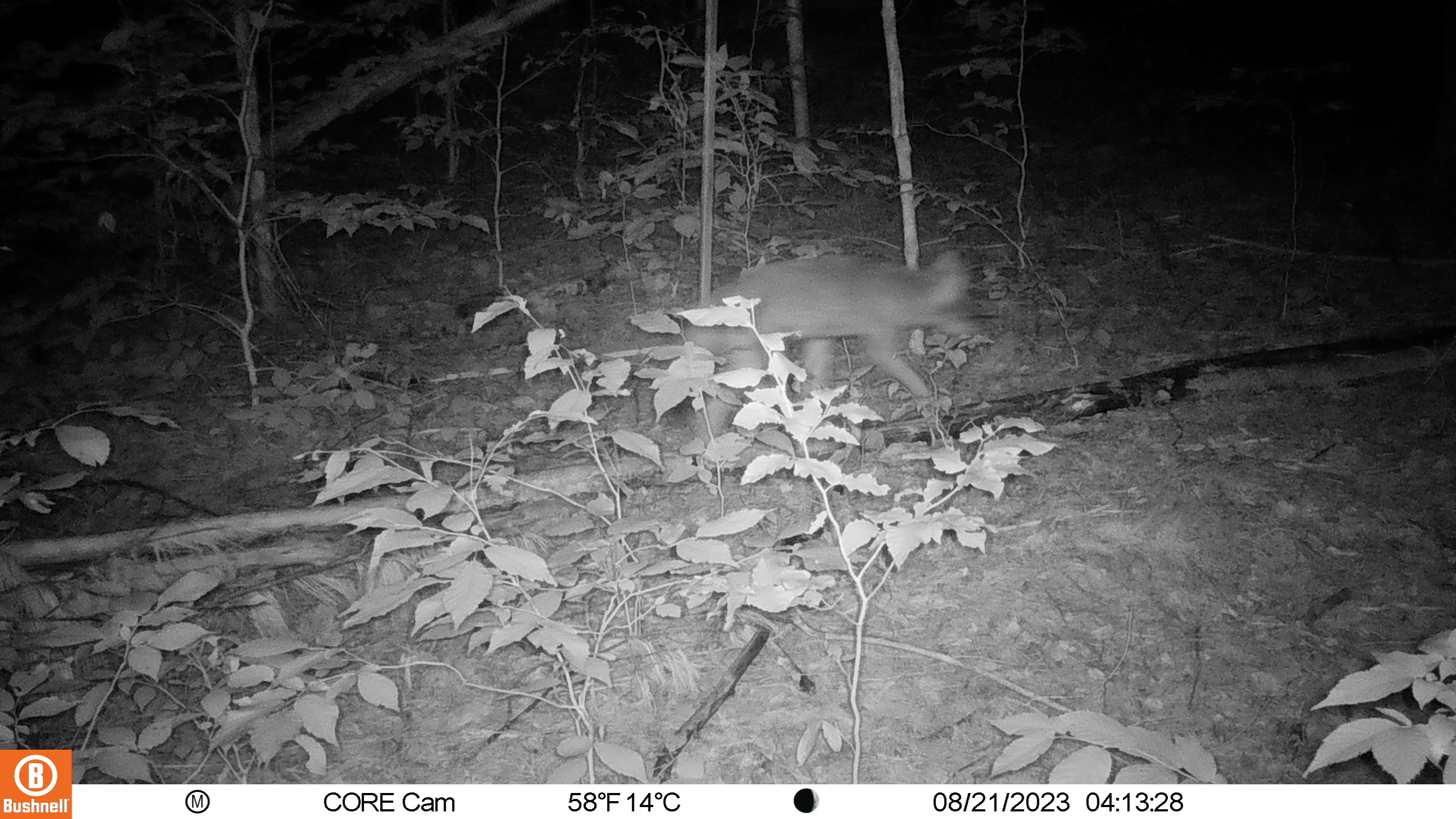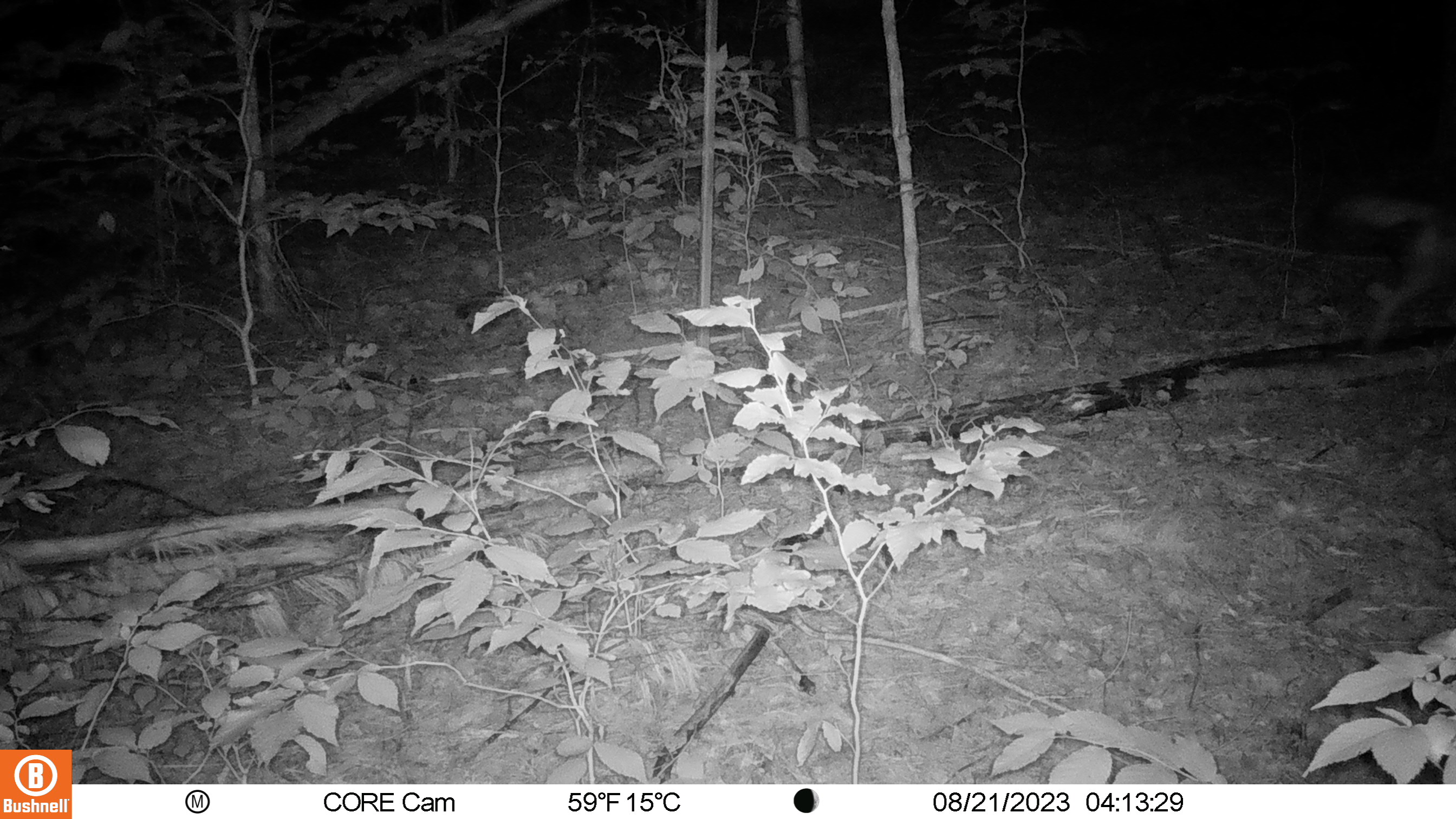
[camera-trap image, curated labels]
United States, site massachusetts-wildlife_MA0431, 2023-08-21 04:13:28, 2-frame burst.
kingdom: Animalia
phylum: Chordata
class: Mammalia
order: Carnivora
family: Canidae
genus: Canis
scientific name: Canis latrans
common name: coyote